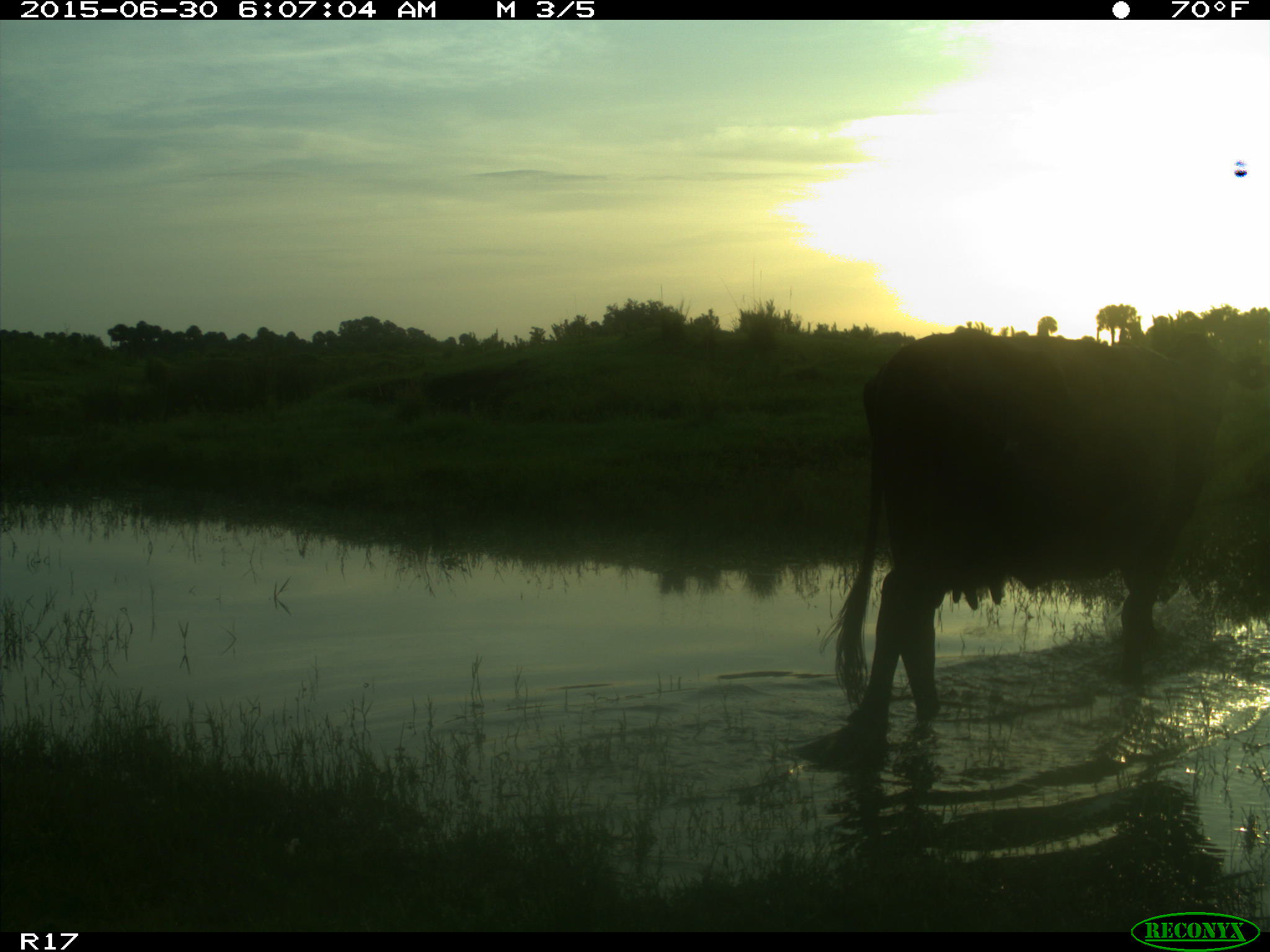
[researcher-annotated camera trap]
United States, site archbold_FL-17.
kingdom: Animalia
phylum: Chordata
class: Mammalia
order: Artiodactyla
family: Bovidae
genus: Bos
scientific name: Bos taurus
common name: domestic cow